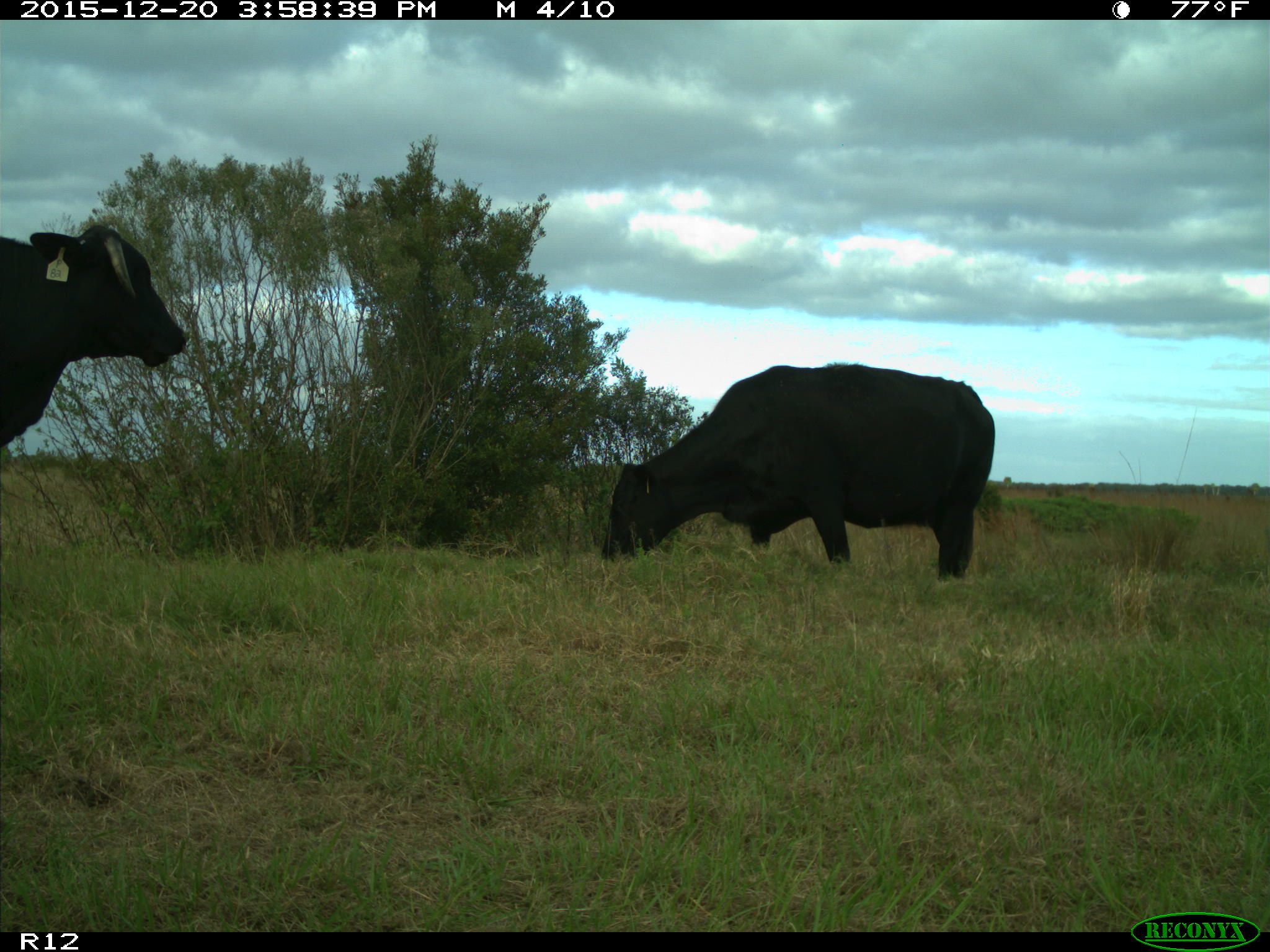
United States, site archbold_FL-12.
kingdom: Animalia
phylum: Chordata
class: Mammalia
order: Artiodactyla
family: Bovidae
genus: Bos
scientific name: Bos taurus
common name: domestic cow